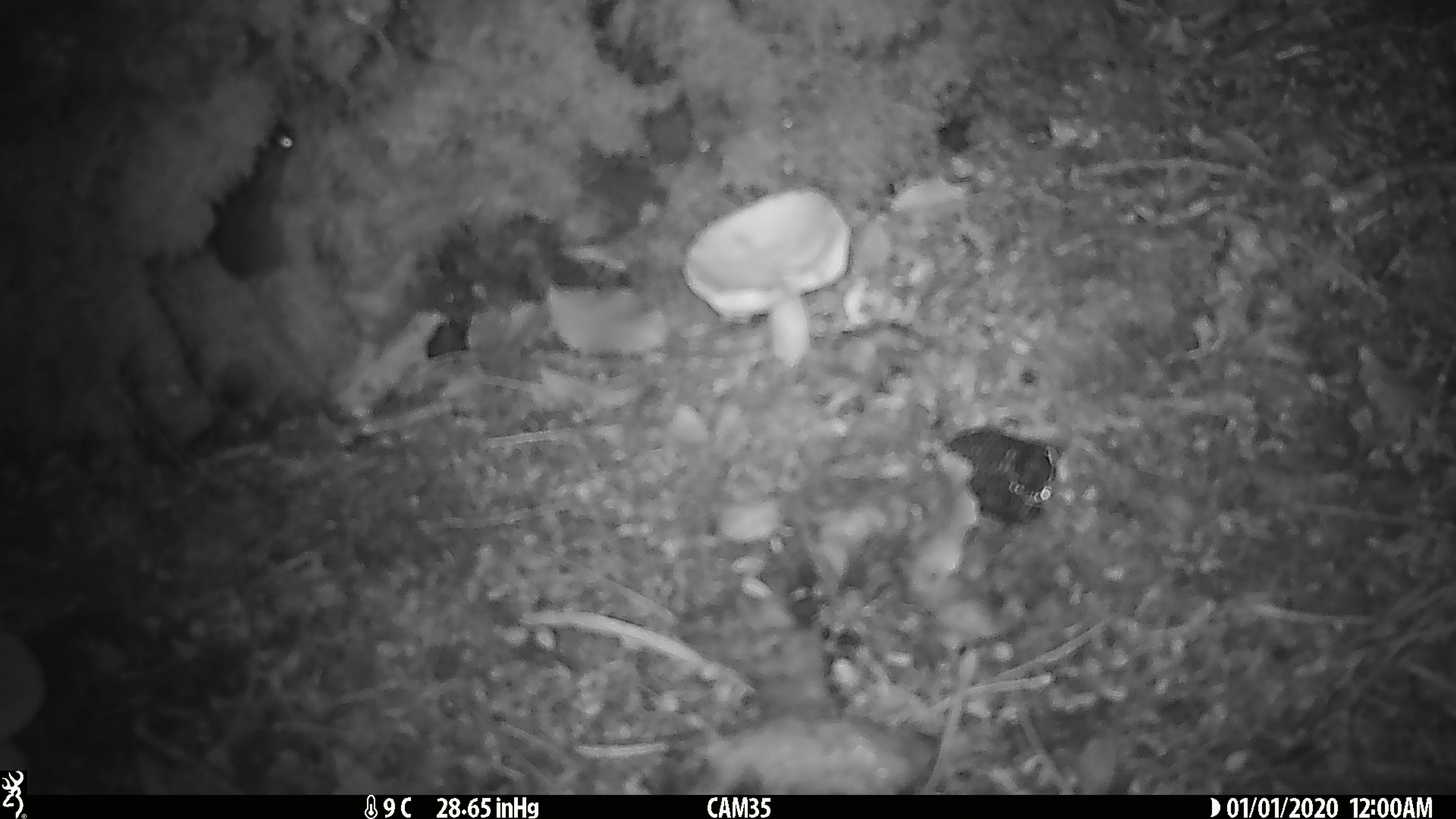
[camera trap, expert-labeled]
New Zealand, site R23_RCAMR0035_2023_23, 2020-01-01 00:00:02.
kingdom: Animalia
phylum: Chordata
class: Mammalia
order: Rodentia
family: Muridae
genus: Mus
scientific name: Mus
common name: mouse